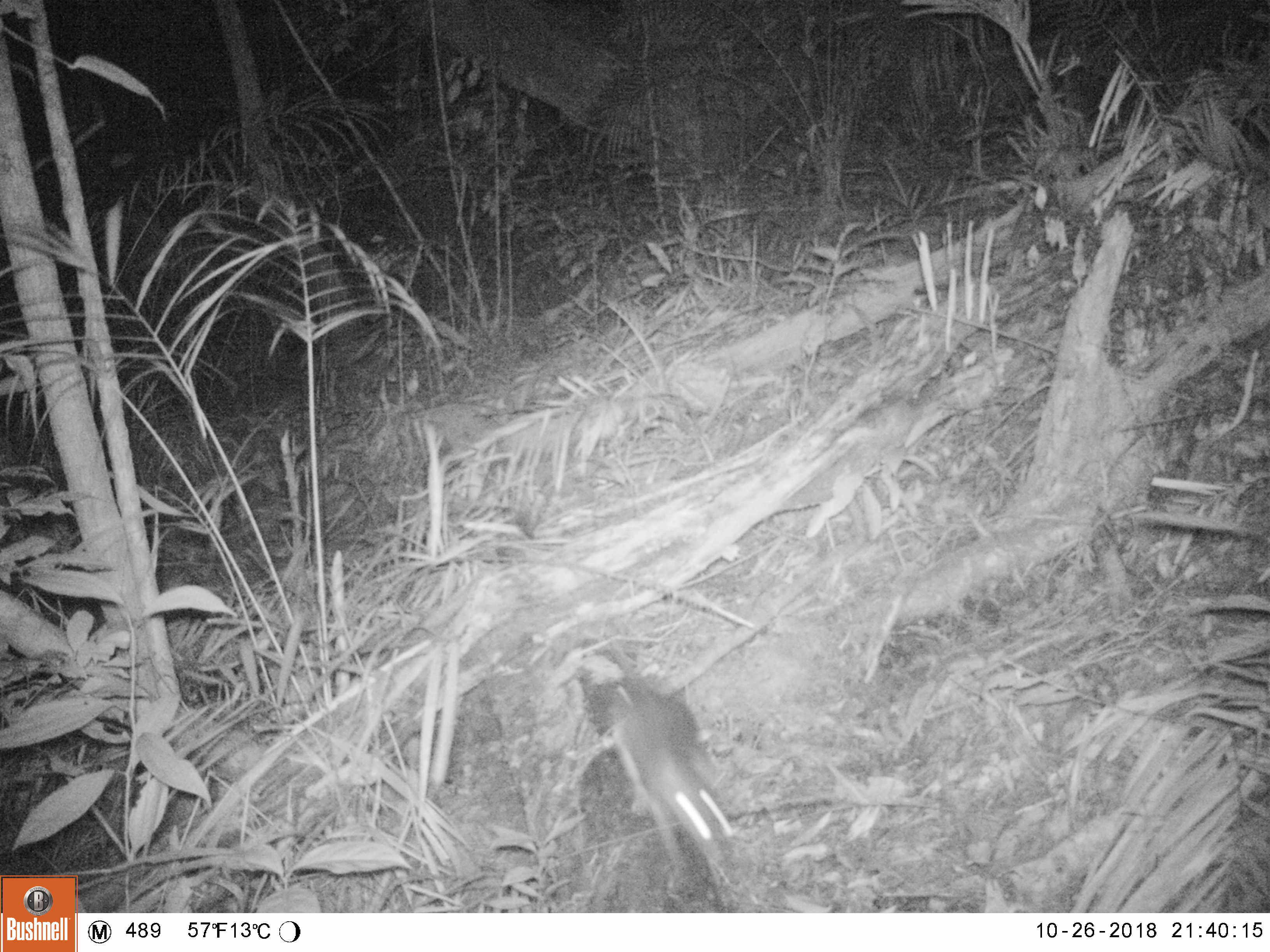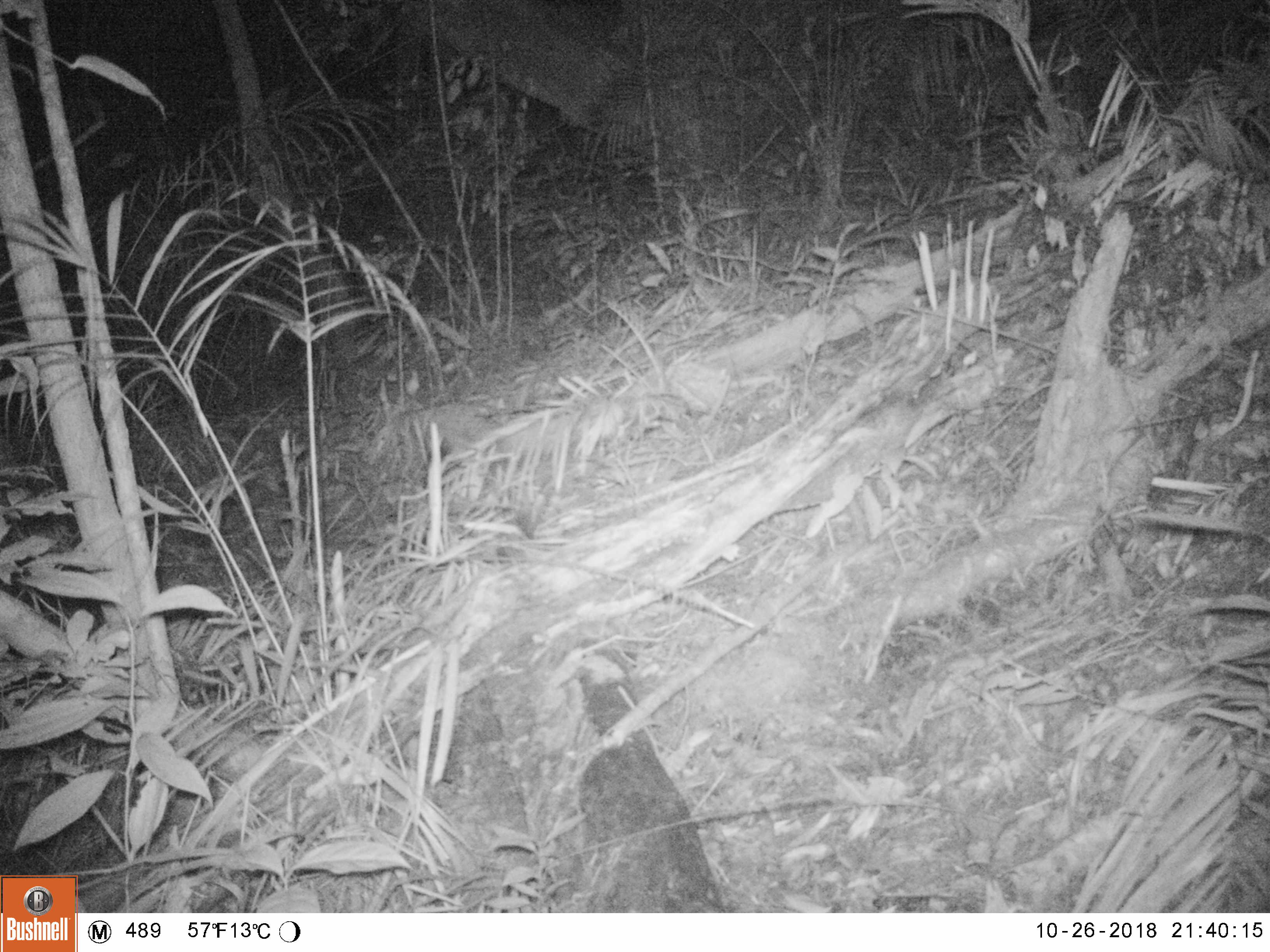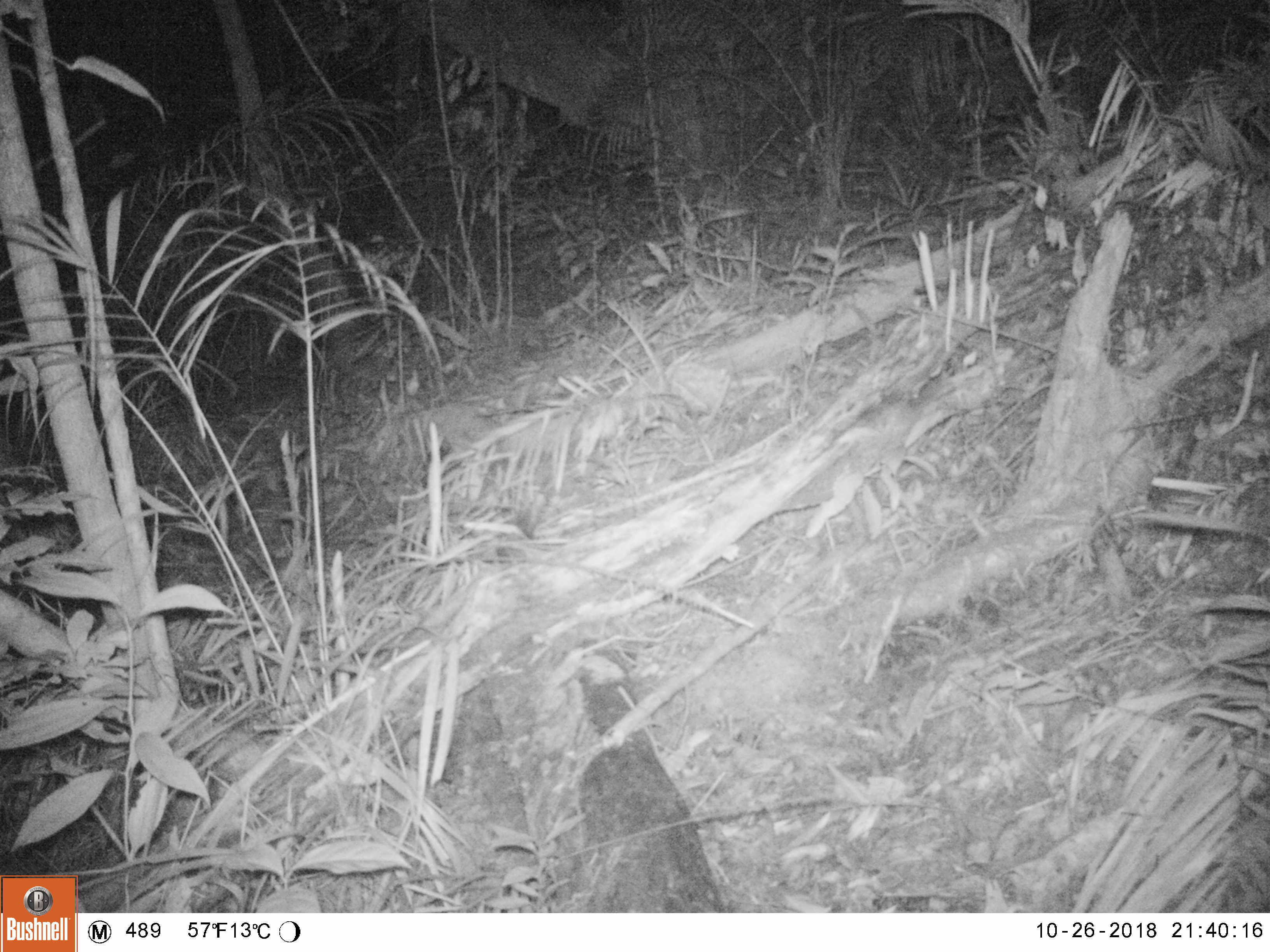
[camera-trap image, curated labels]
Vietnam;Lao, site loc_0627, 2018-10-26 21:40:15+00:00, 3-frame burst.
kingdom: Animalia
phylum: Chordata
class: Mammalia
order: Rodentia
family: Muridae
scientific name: Muridae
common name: old-world mice and rats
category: unidentified murid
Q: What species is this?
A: Unidentified murid (old-world mice and rats) (Muridae).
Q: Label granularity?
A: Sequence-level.